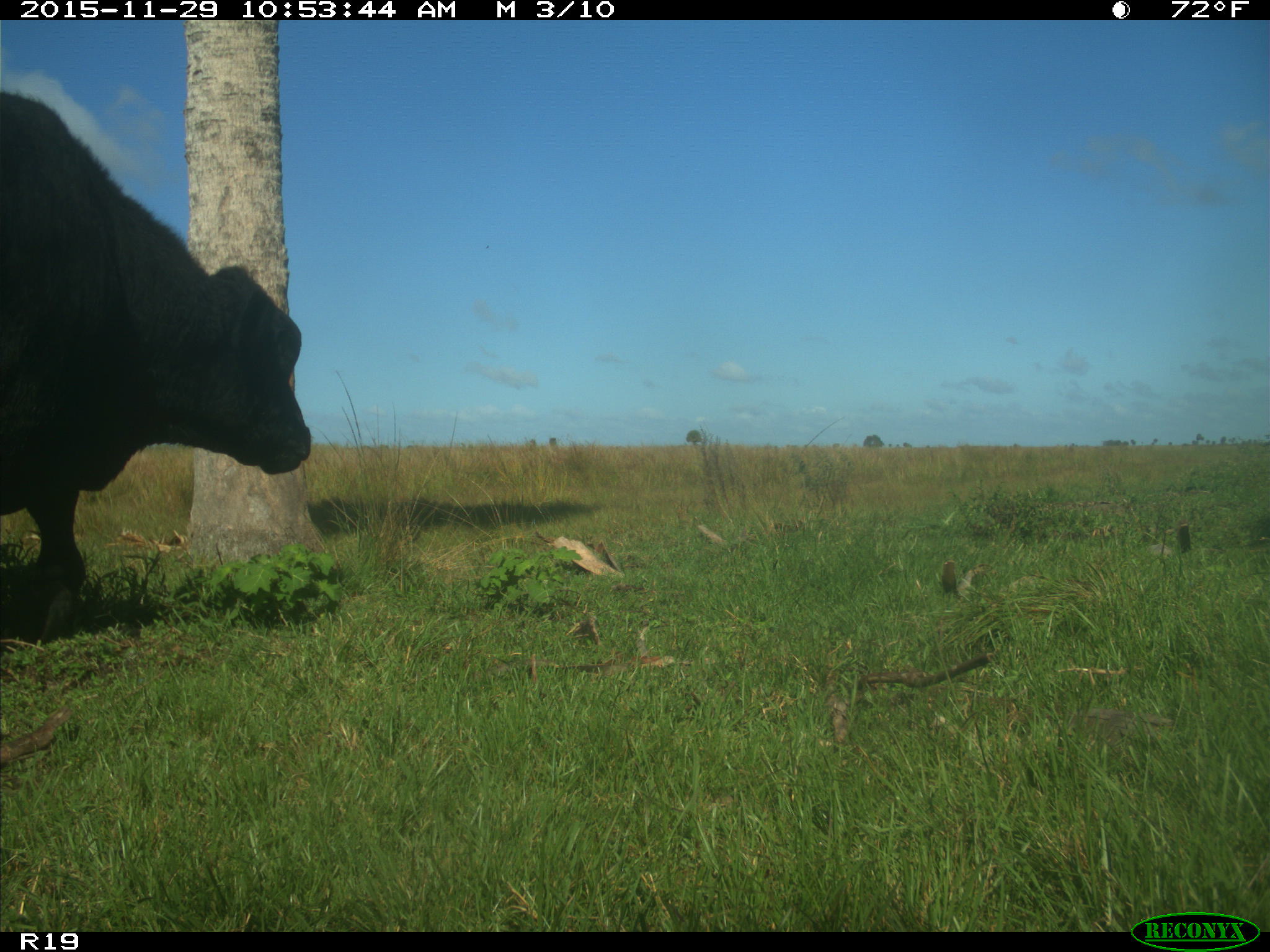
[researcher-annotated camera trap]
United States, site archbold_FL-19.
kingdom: Animalia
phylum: Chordata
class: Mammalia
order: Artiodactyla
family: Bovidae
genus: Bos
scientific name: Bos taurus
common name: domestic cow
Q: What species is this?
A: Bos taurus (domestic cow).